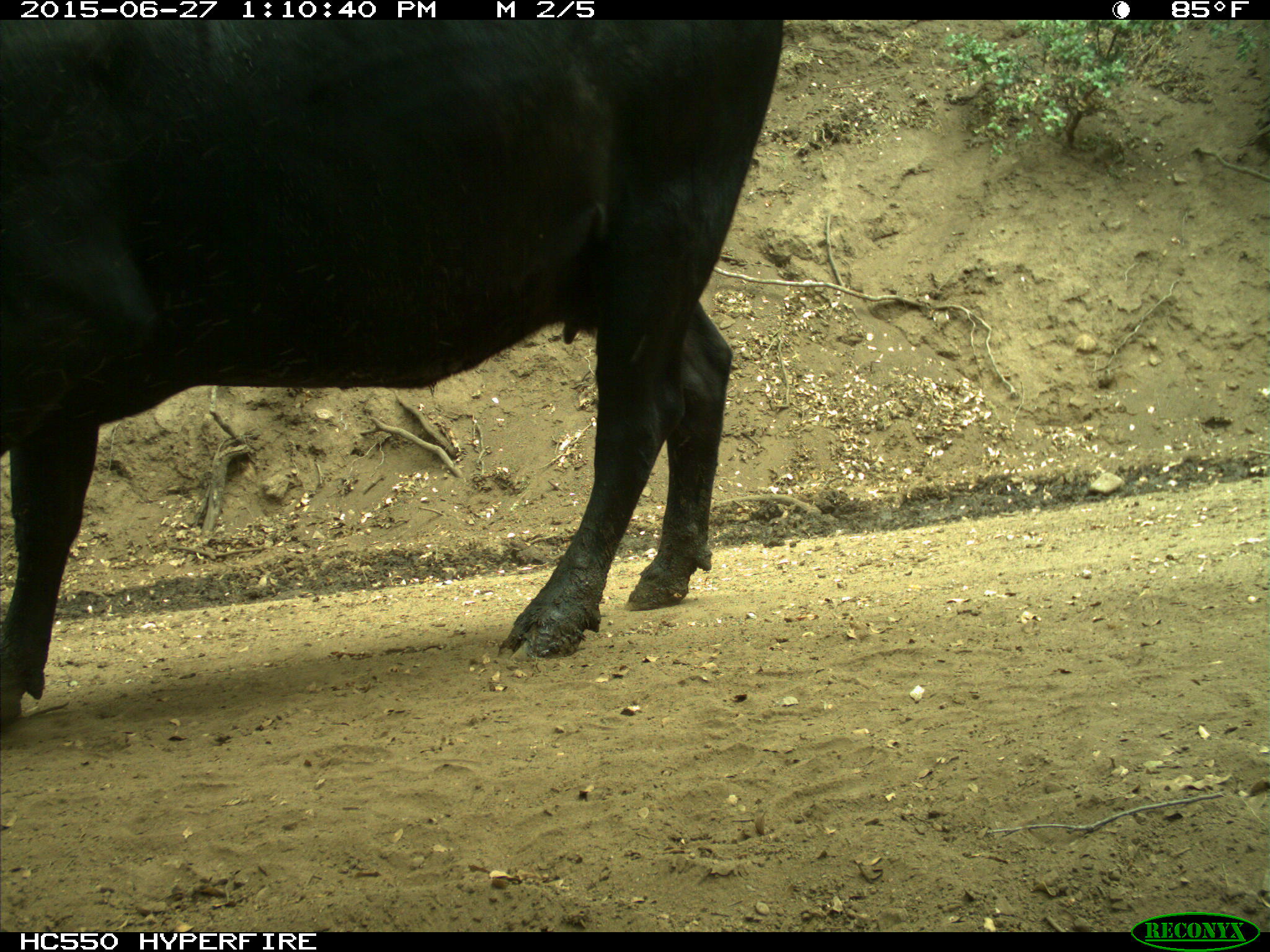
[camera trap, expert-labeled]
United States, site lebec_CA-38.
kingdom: Animalia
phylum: Chordata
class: Mammalia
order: Artiodactyla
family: Bovidae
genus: Bos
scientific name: Bos taurus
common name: domestic cow